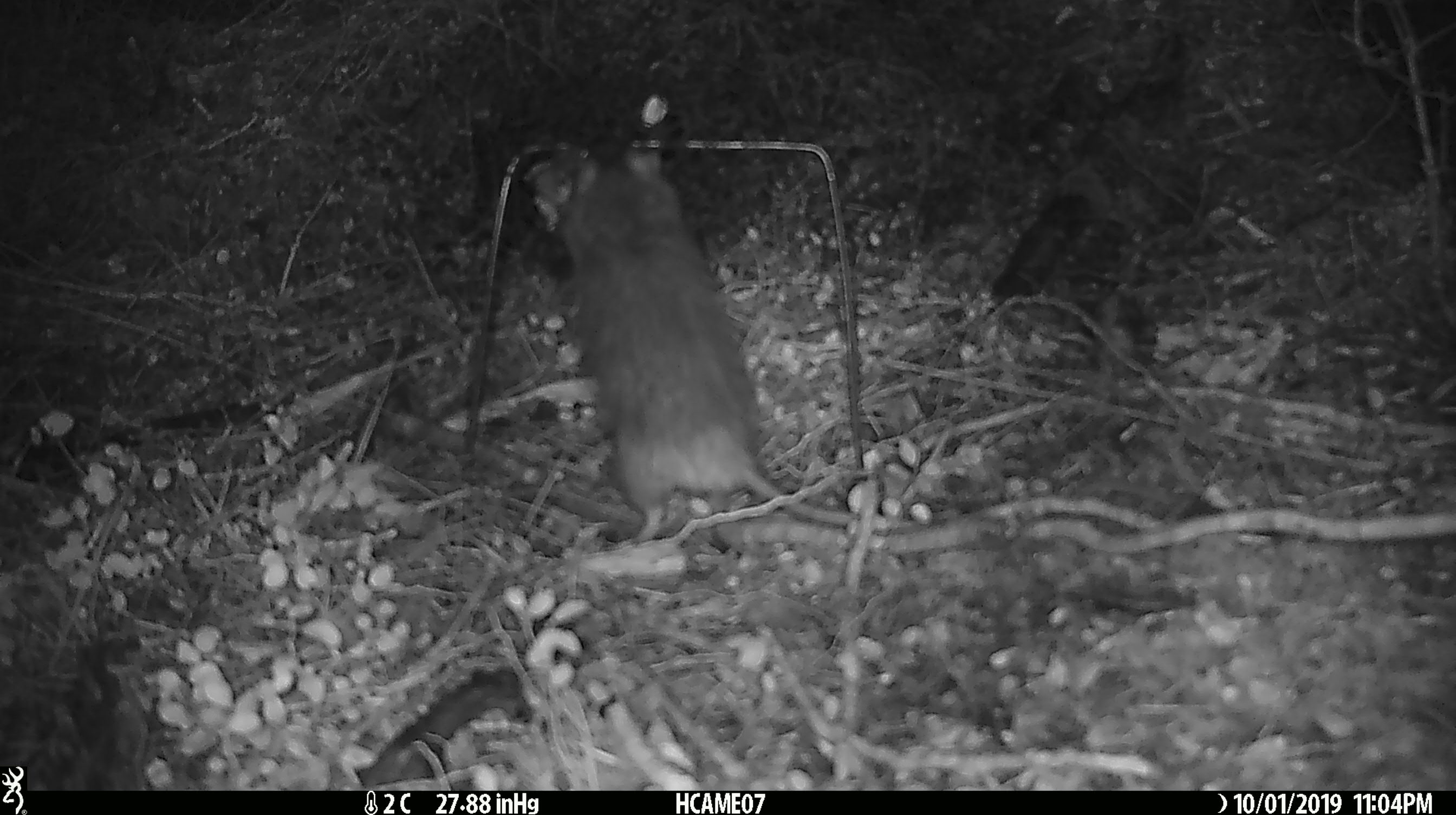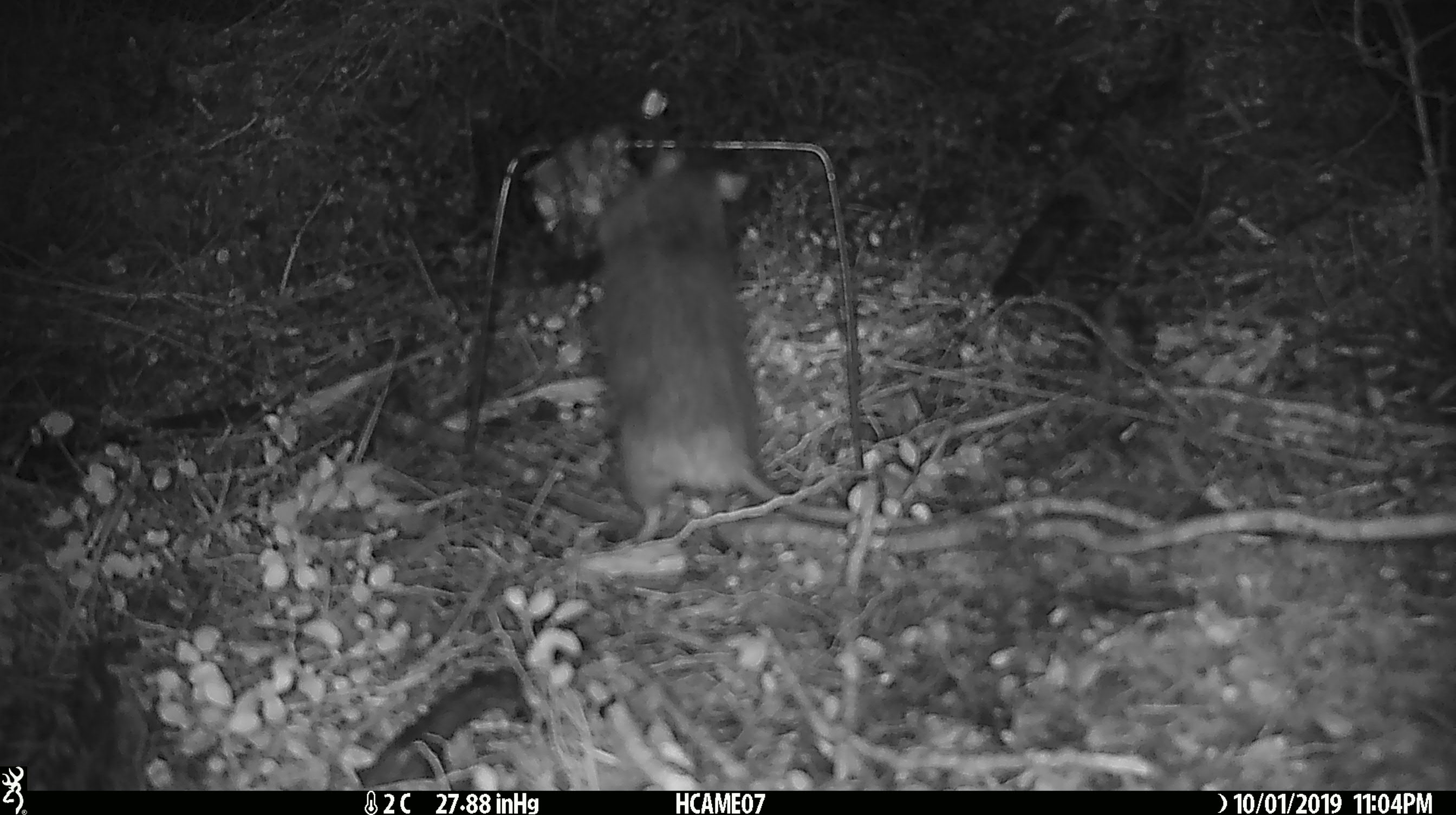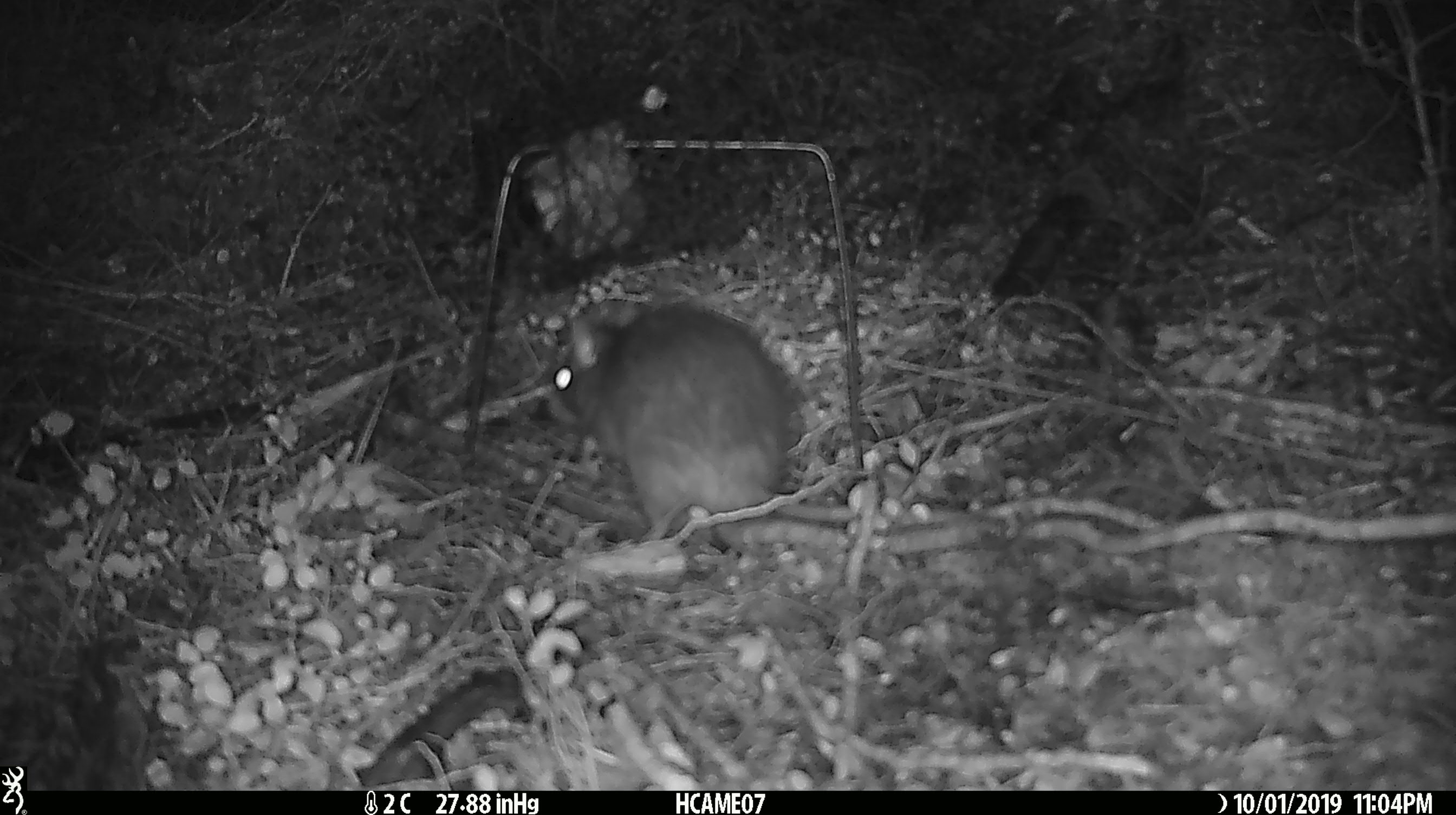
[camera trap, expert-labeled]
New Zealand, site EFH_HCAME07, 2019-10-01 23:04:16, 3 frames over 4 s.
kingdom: Animalia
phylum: Chordata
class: Mammalia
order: Rodentia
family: Muridae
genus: Rattus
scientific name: Rattus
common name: rat